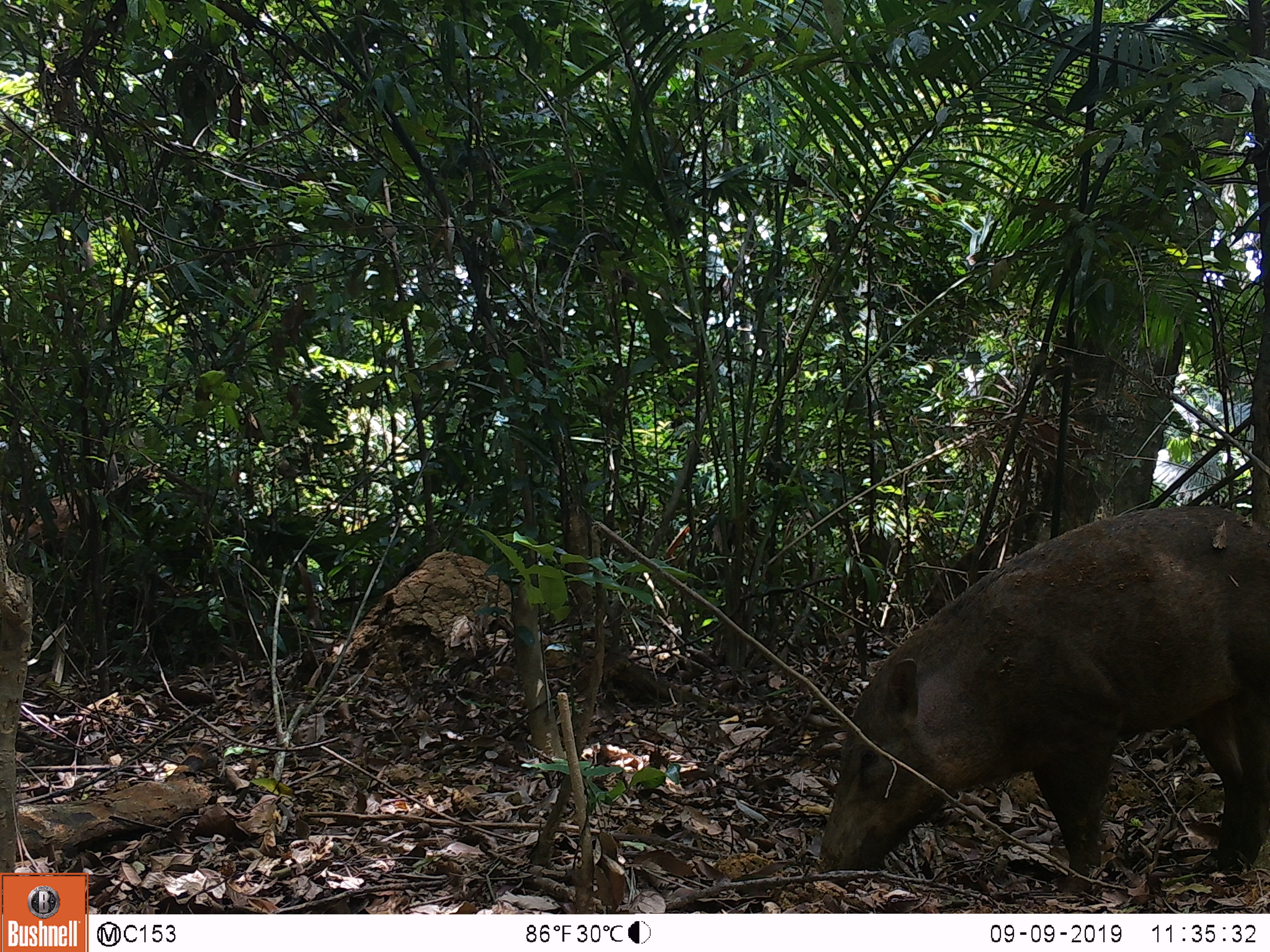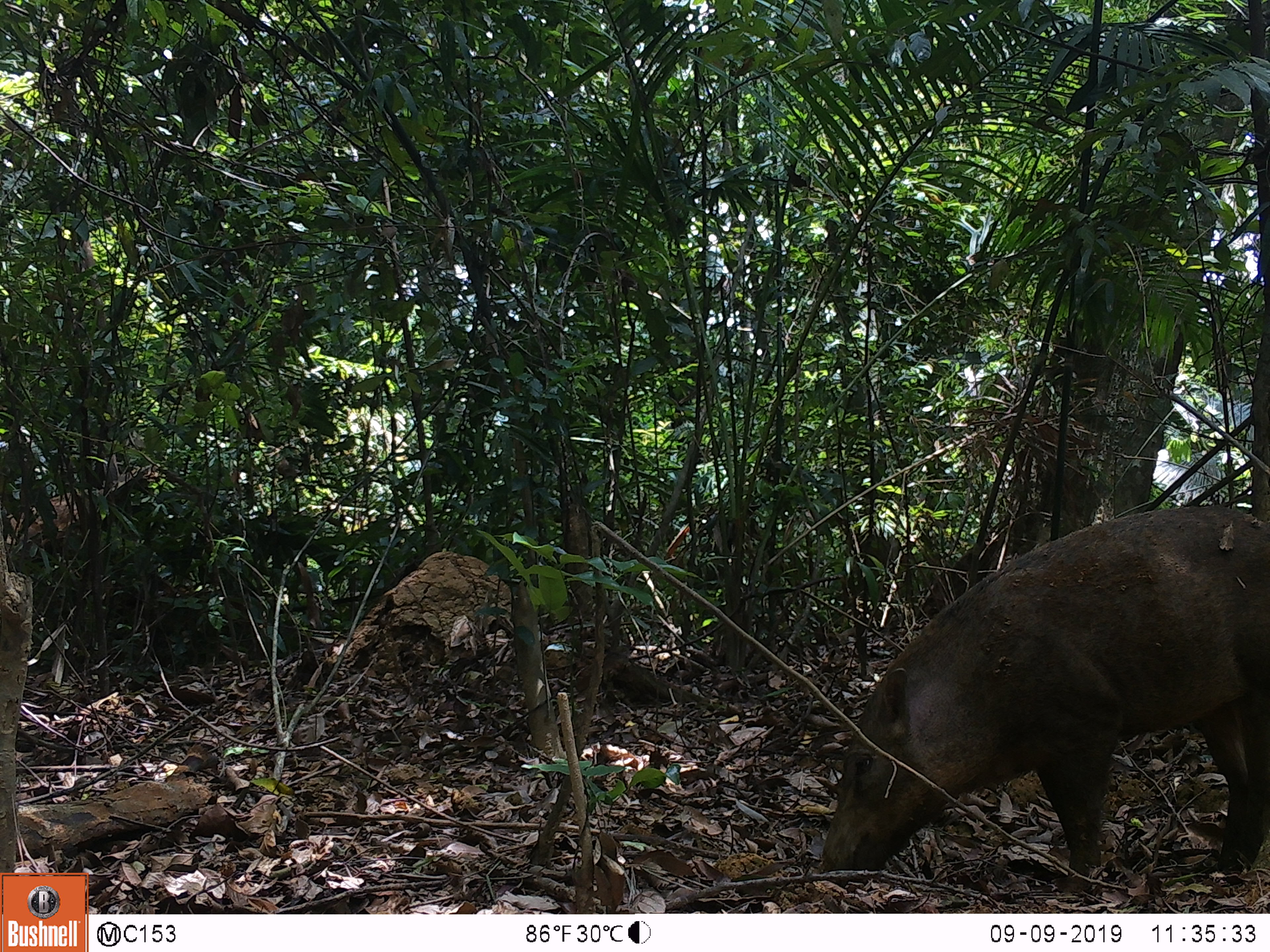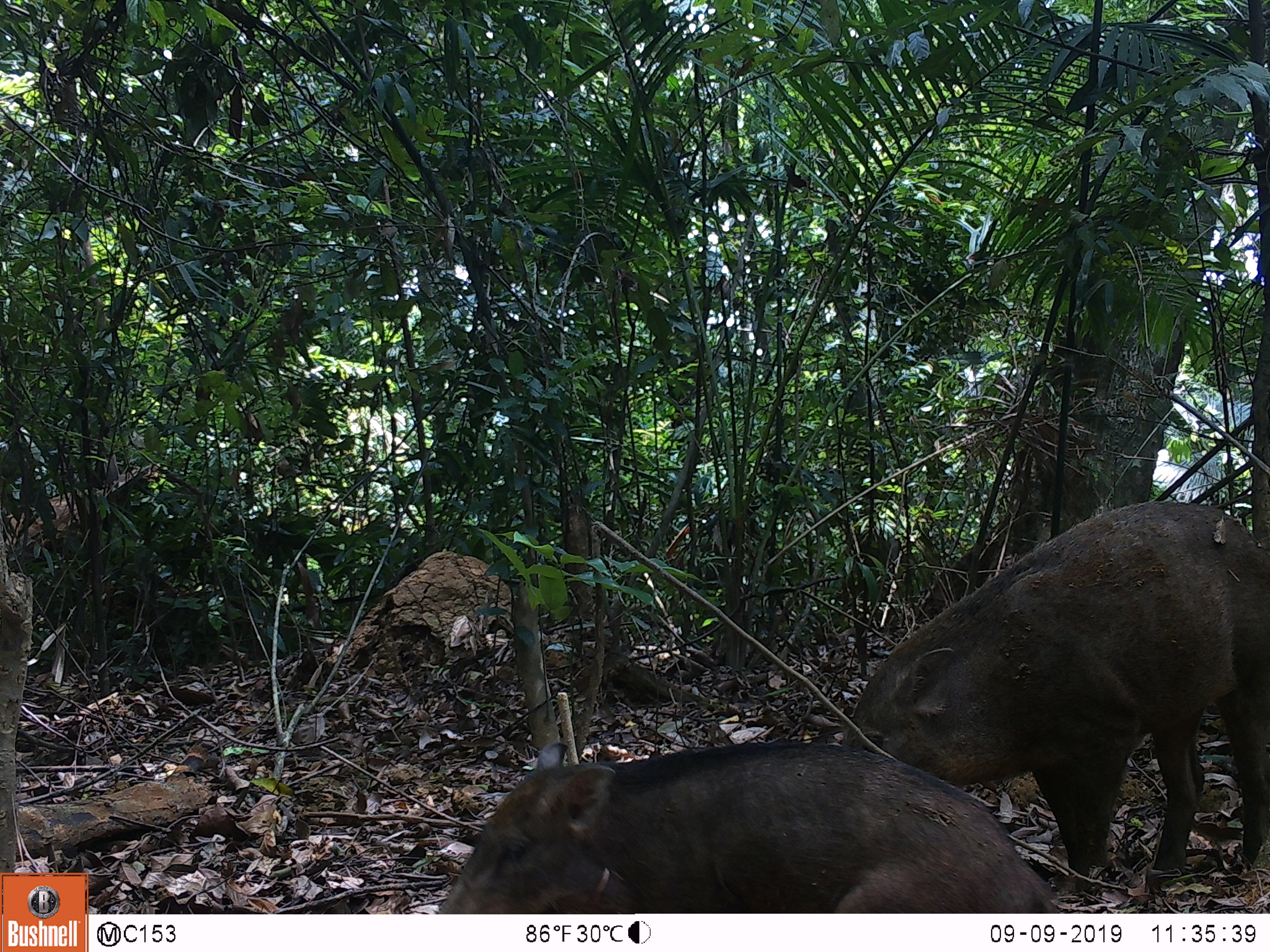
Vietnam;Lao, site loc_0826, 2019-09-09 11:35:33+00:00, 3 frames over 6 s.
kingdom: Animalia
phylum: Chordata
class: Mammalia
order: Artiodactyla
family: Suidae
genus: Sus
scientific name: Sus scrofa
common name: eurasian wild pig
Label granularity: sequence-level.